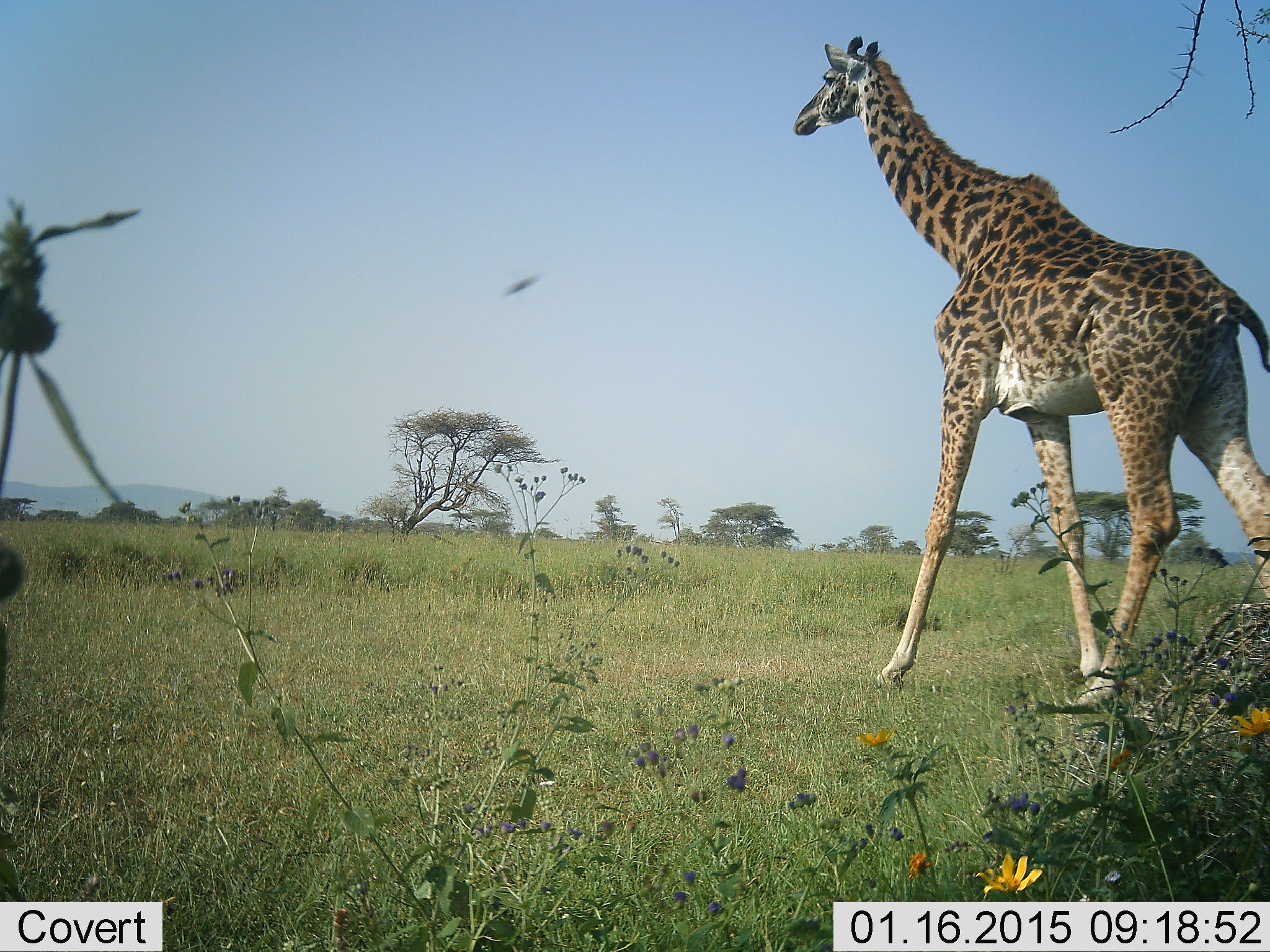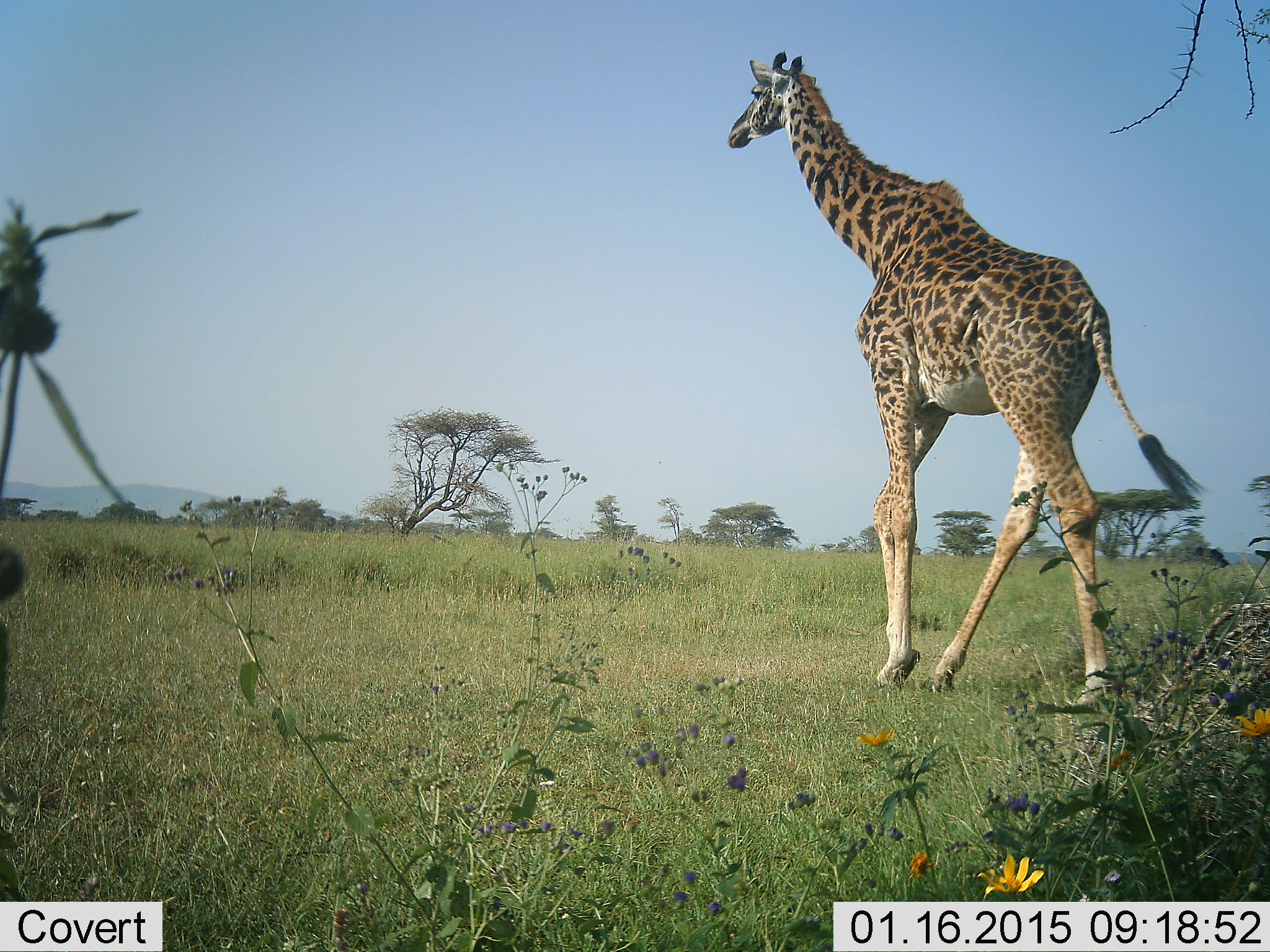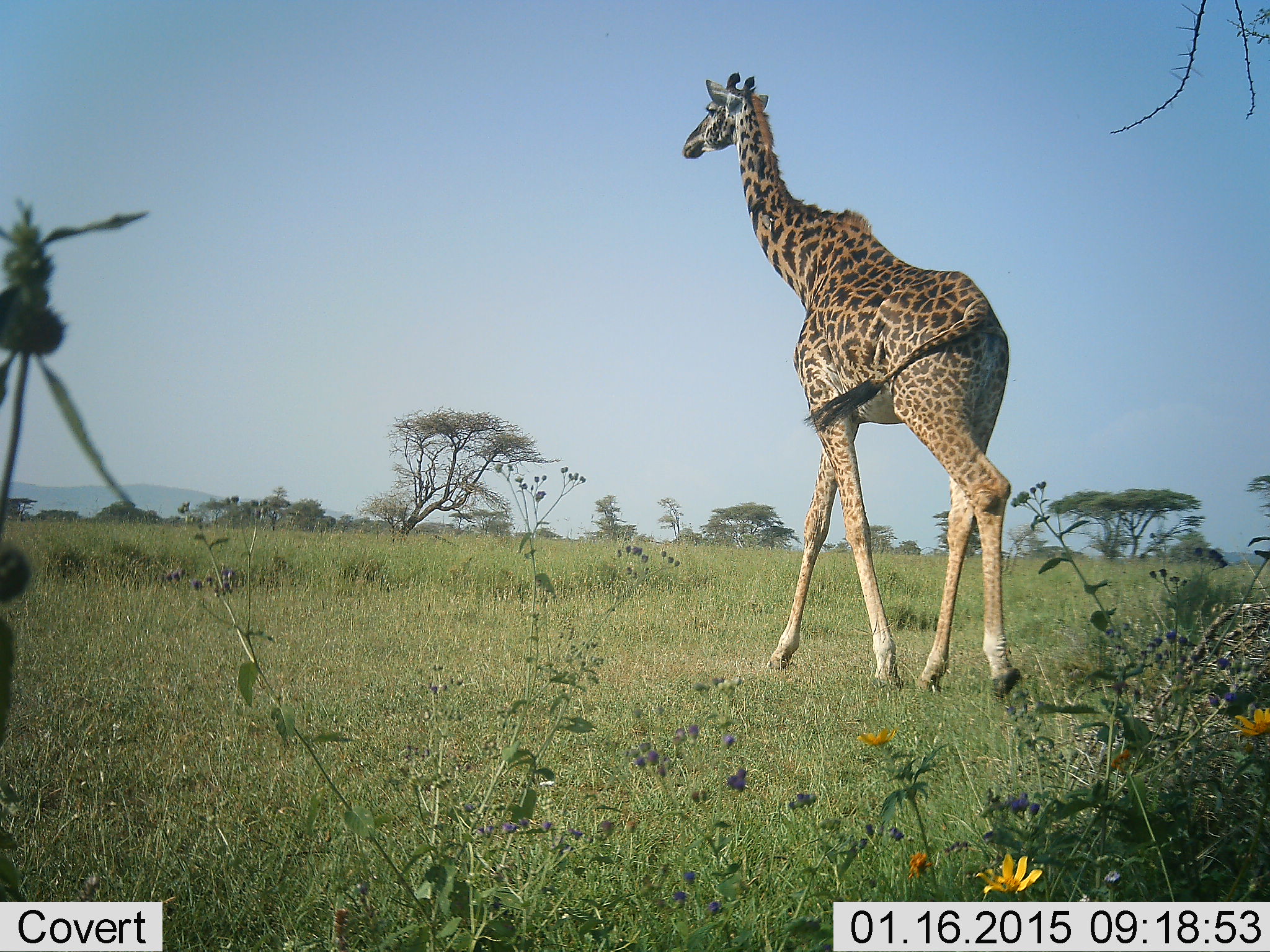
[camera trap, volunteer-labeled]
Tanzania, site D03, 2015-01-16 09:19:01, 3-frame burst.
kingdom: Animalia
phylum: Chordata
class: Mammalia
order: Artiodactyla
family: Giraffidae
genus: Giraffa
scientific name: Giraffa camelopardalis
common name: giraffe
Giraffe (Giraffa camelopardalis), count 1. Behavior (volunteer vote fractions): standing 27%, resting 0%, moving 91%, interacting 0%. Young present (vote fraction): 0%. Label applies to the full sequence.